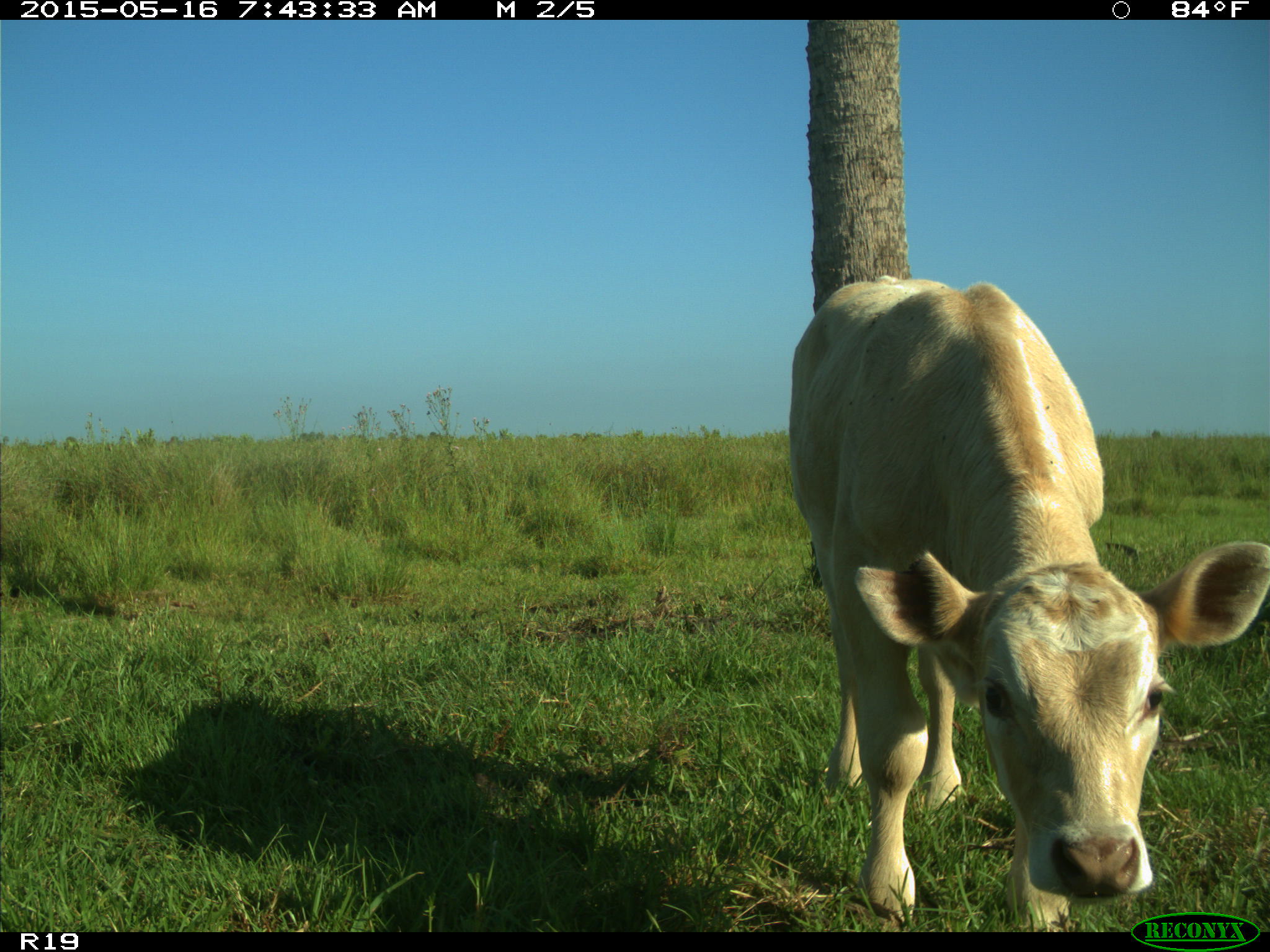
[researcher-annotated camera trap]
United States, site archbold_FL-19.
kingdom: Animalia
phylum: Chordata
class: Mammalia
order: Artiodactyla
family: Bovidae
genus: Bos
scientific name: Bos taurus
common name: domestic cow